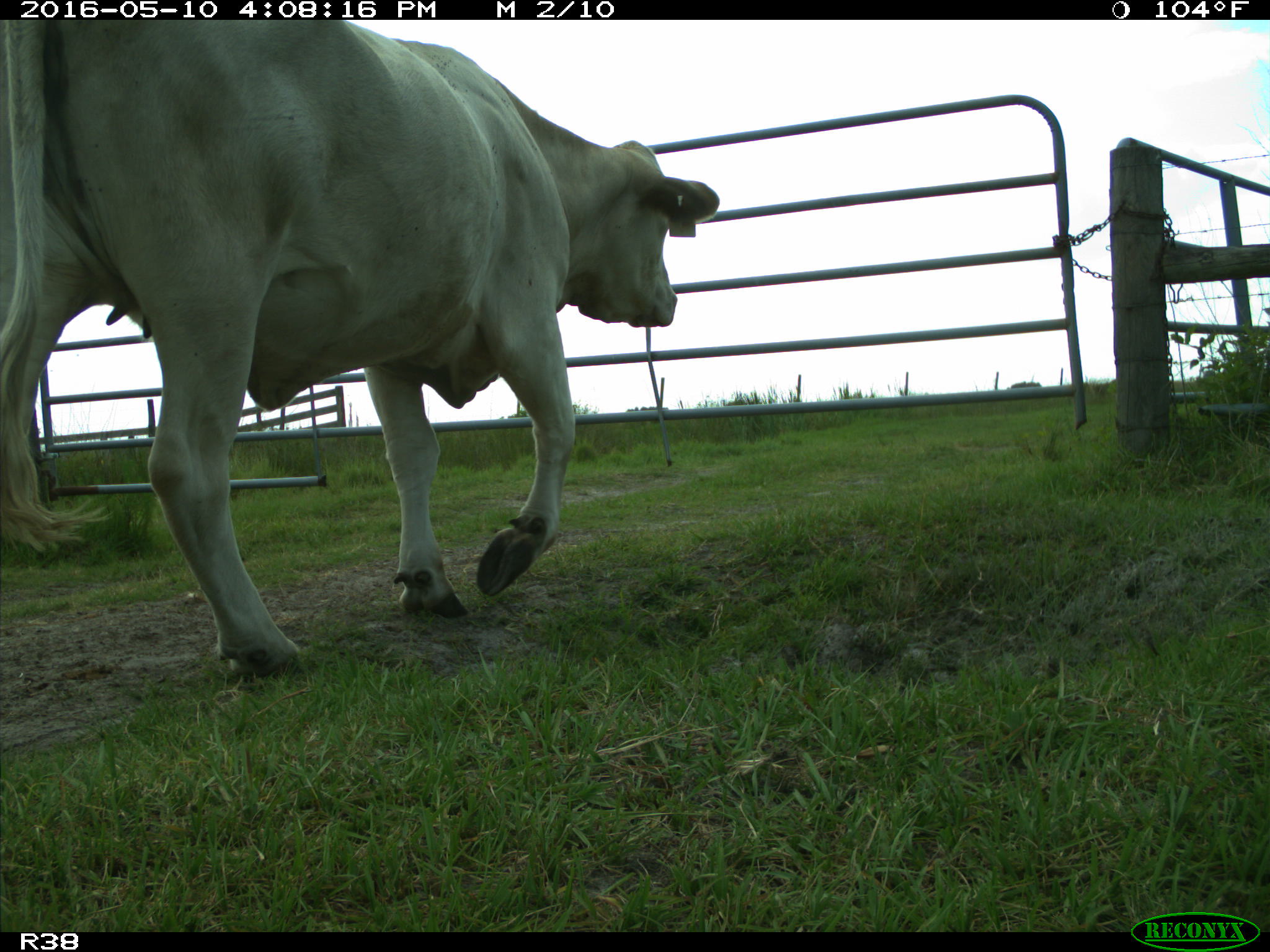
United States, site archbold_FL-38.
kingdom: Animalia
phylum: Chordata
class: Mammalia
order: Artiodactyla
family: Bovidae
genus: Bos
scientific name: Bos taurus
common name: domestic cow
Bos taurus (domestic cow).